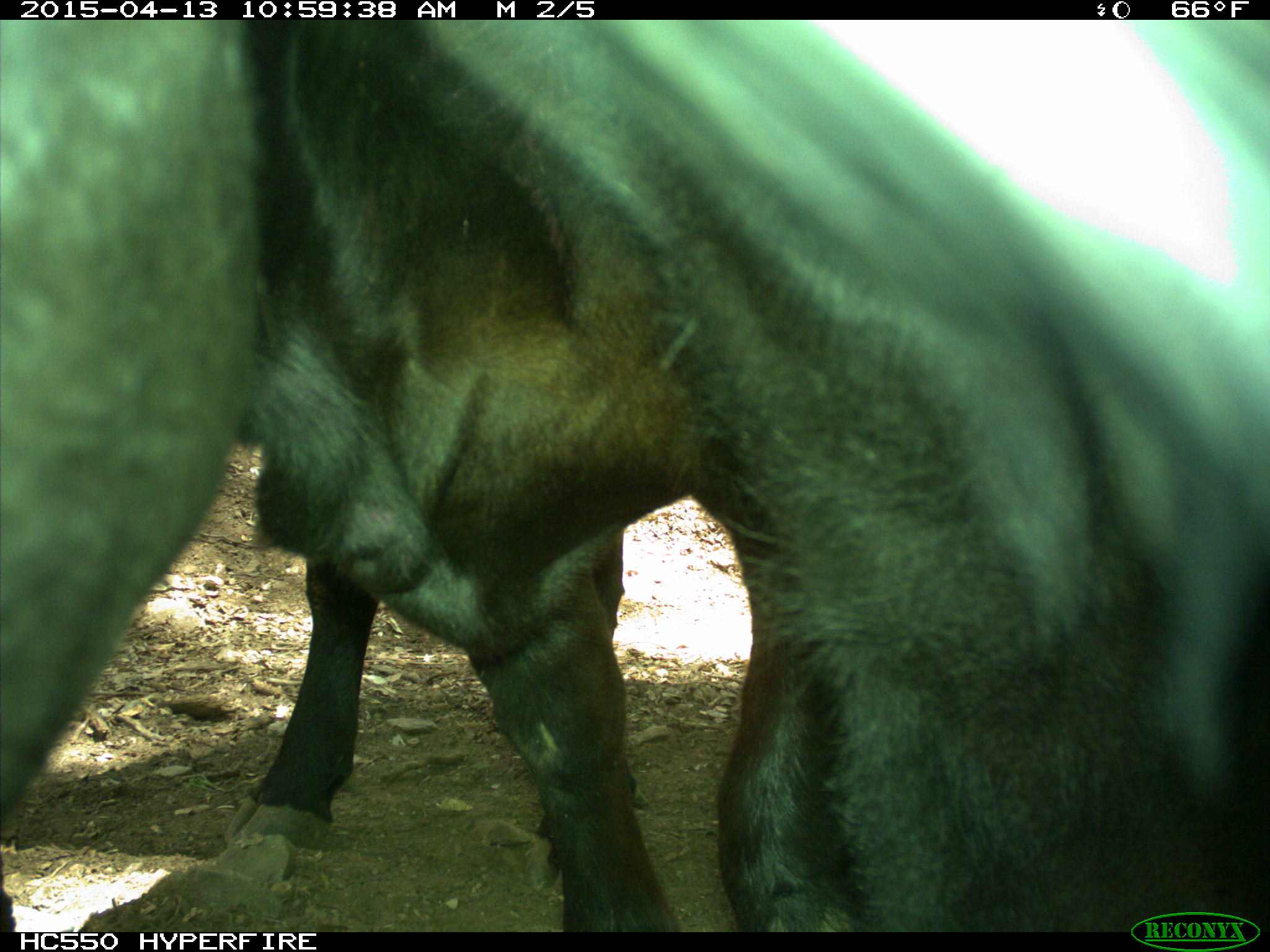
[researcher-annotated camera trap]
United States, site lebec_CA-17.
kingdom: Animalia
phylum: Chordata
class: Mammalia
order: Artiodactyla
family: Bovidae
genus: Bos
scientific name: Bos taurus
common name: domestic cow